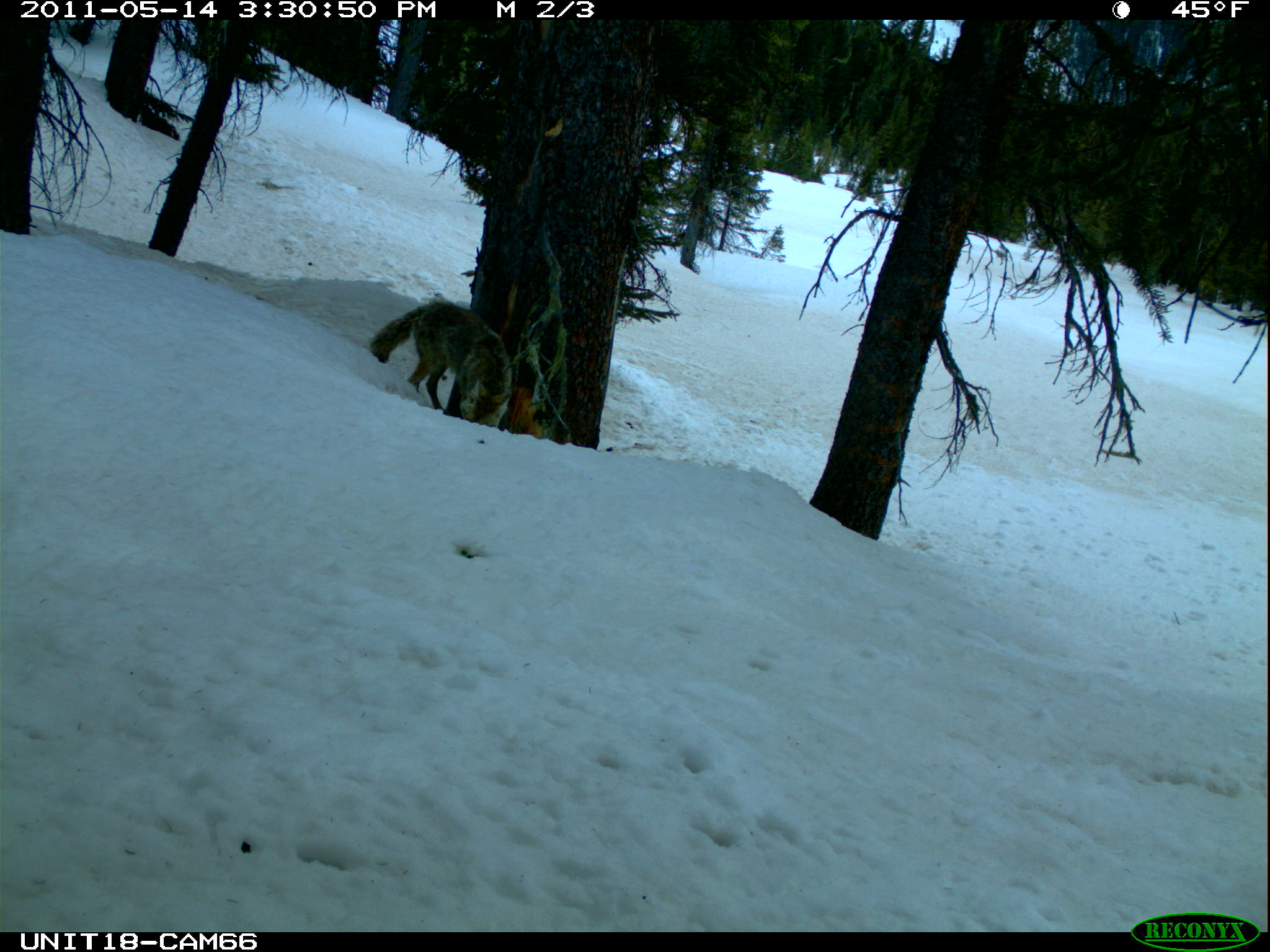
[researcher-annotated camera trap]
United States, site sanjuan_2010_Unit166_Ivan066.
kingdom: Animalia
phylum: Chordata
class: Mammalia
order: Carnivora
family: Canidae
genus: Canis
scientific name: Canis latrans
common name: coyote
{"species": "Canis latrans (coyote)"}